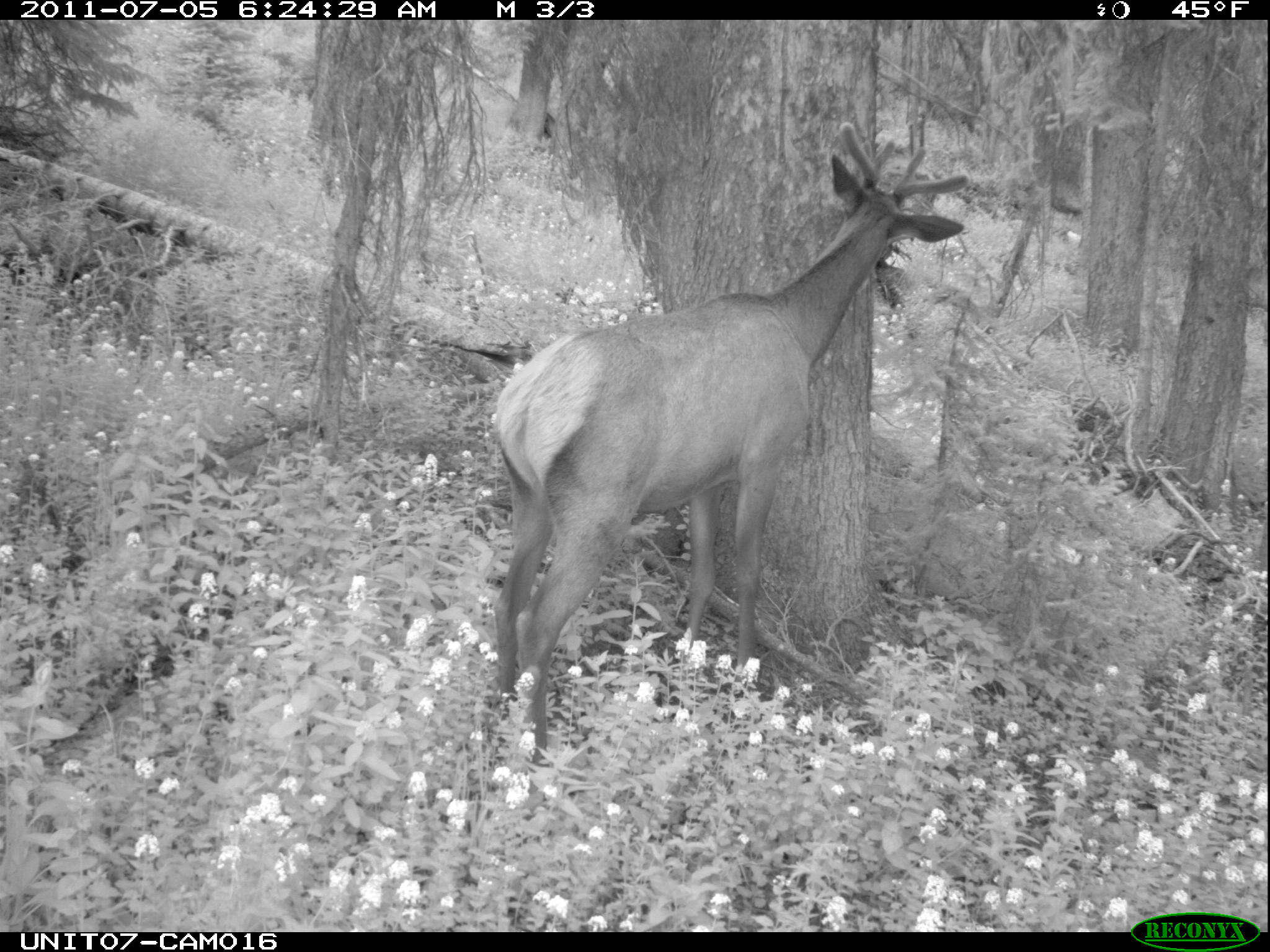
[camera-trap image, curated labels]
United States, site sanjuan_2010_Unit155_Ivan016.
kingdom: Animalia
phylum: Chordata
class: Mammalia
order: Artiodactyla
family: Cervidae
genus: Cervus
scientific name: Cervus elaphus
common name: red deer